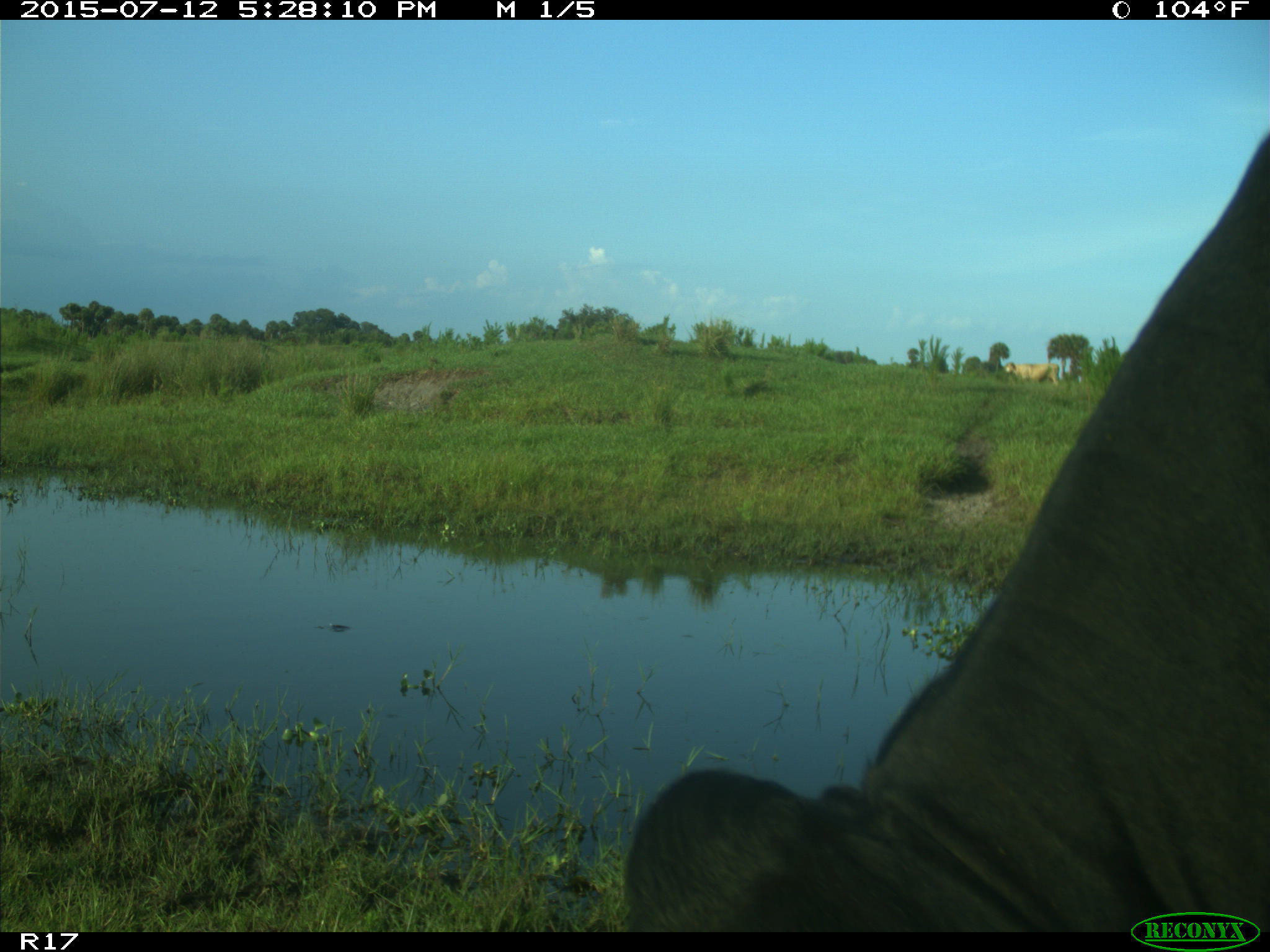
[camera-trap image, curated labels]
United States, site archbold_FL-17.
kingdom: Animalia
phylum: Chordata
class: Mammalia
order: Artiodactyla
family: Bovidae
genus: Bos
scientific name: Bos taurus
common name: domestic cow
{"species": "Bos taurus (domestic cow)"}